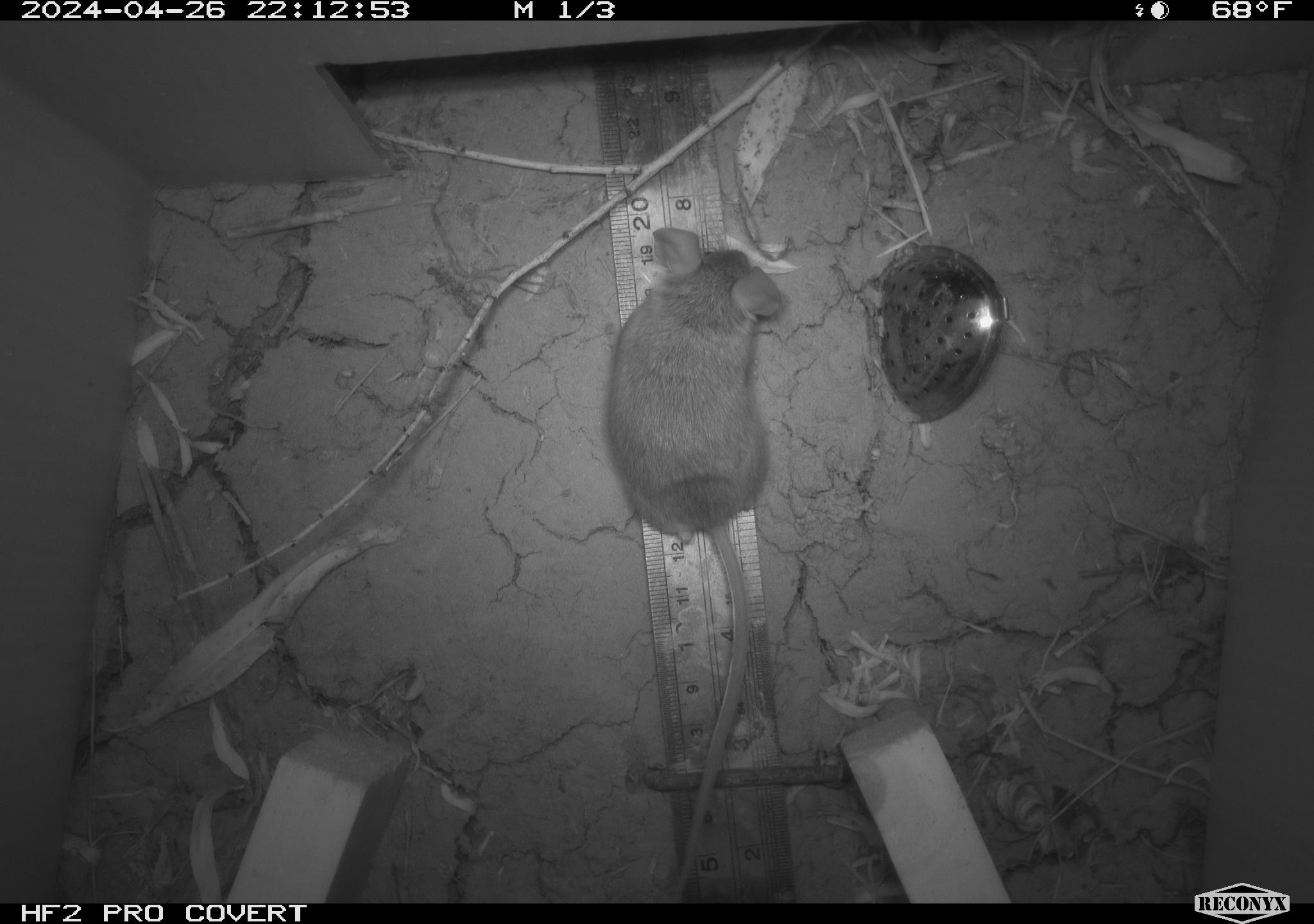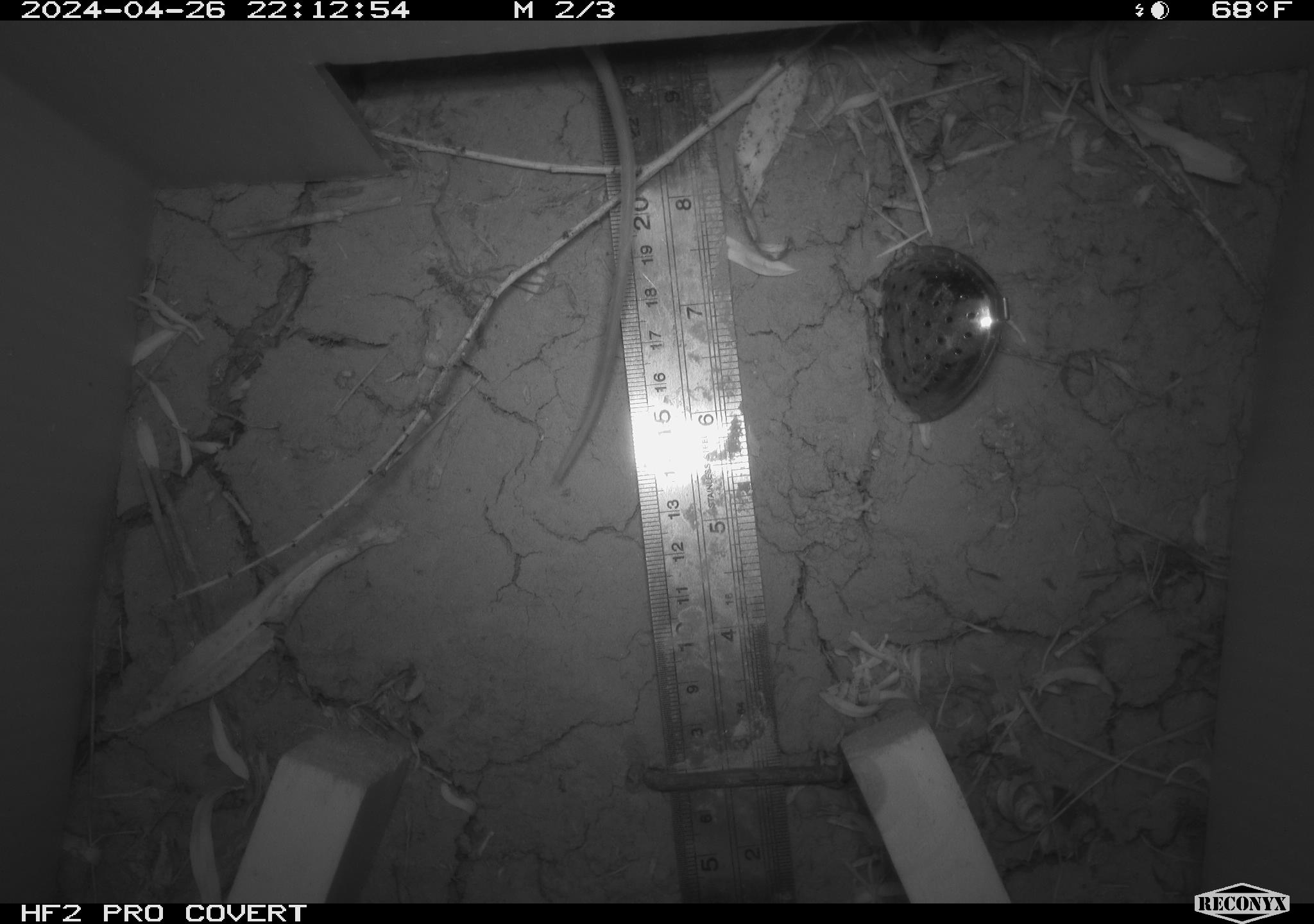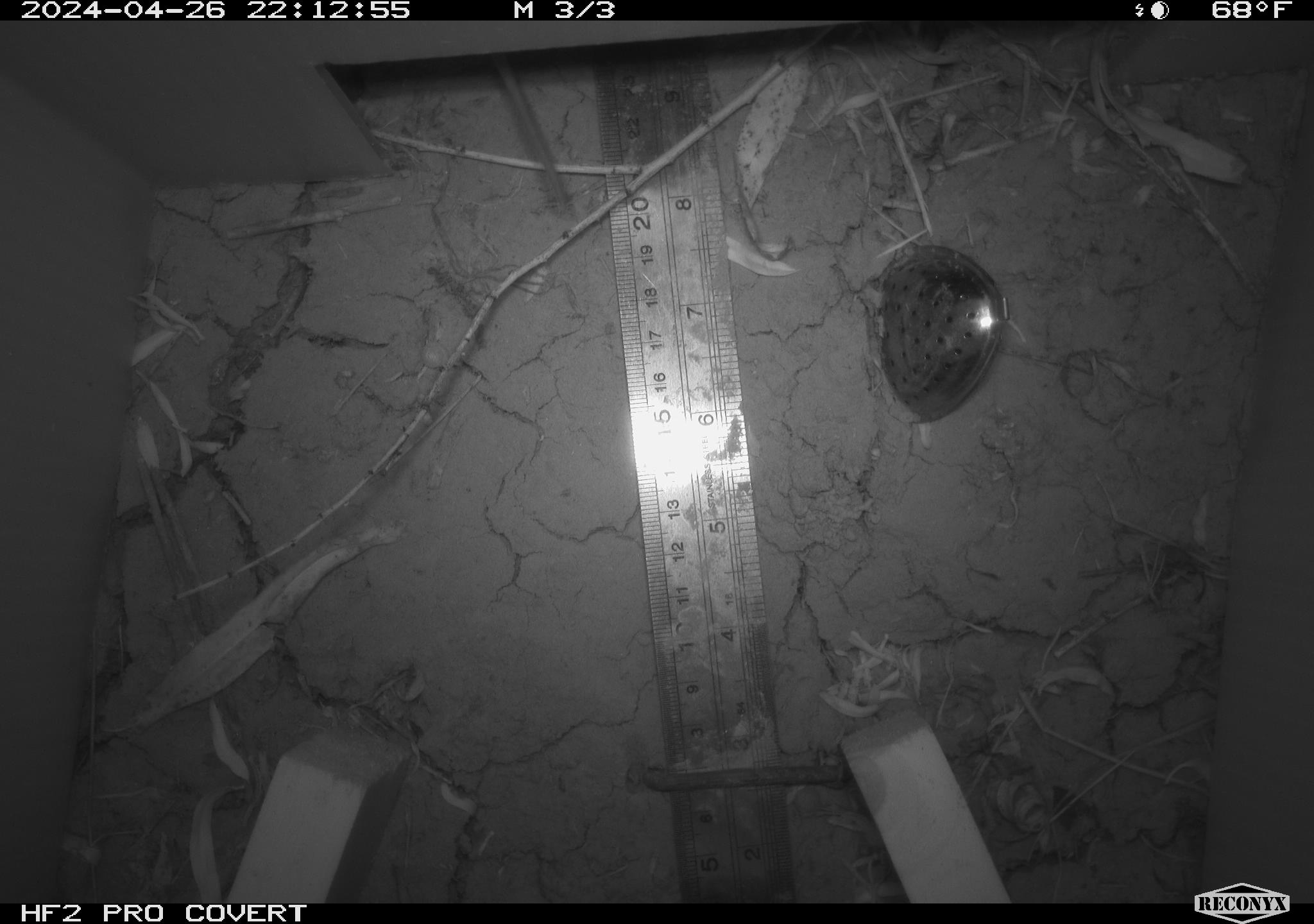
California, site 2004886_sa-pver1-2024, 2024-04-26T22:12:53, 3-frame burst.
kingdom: Animalia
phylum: Chordata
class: Mammalia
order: Rodentia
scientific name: Rodentia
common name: mouse species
Mouse species (Rodentia).